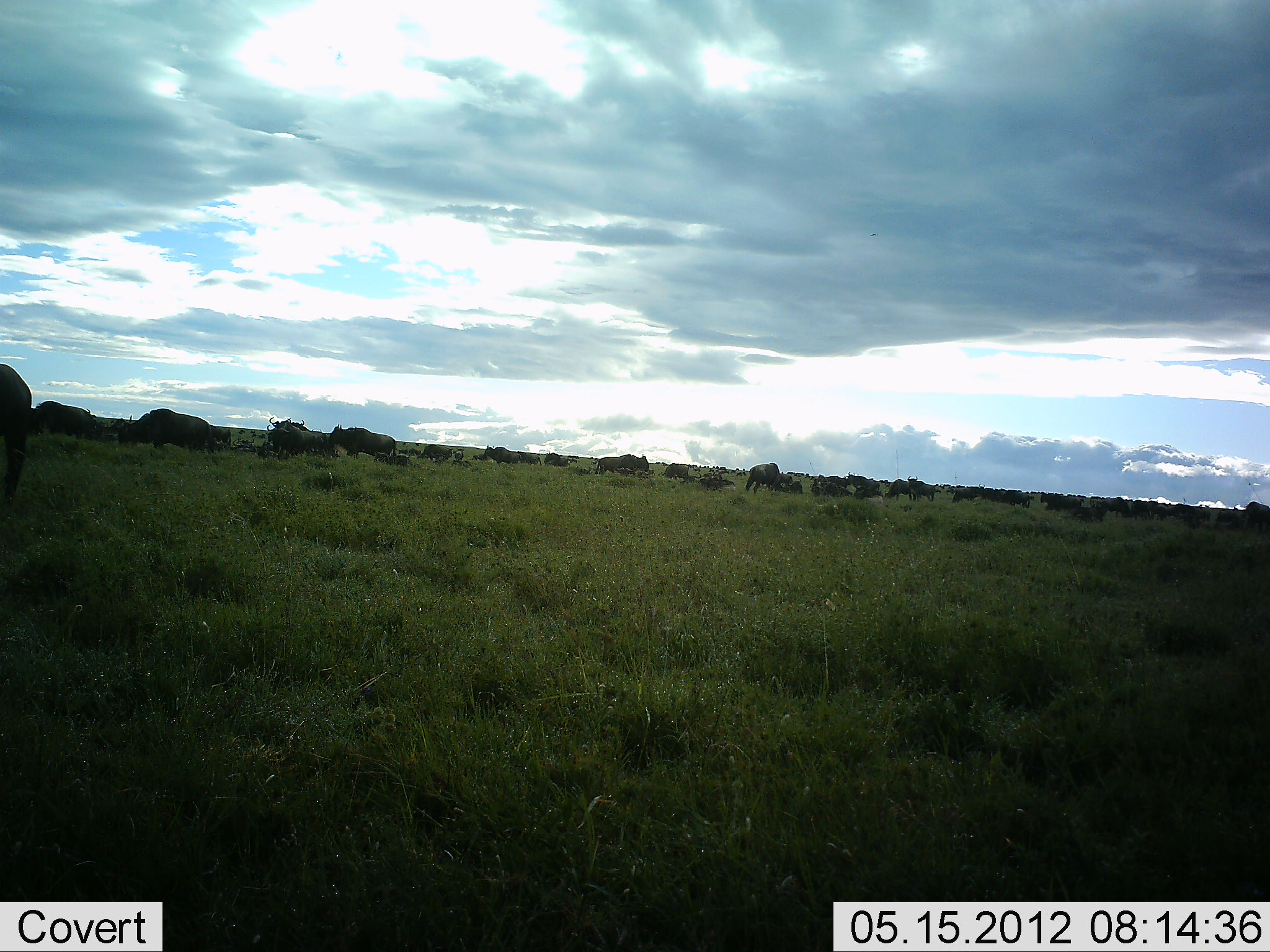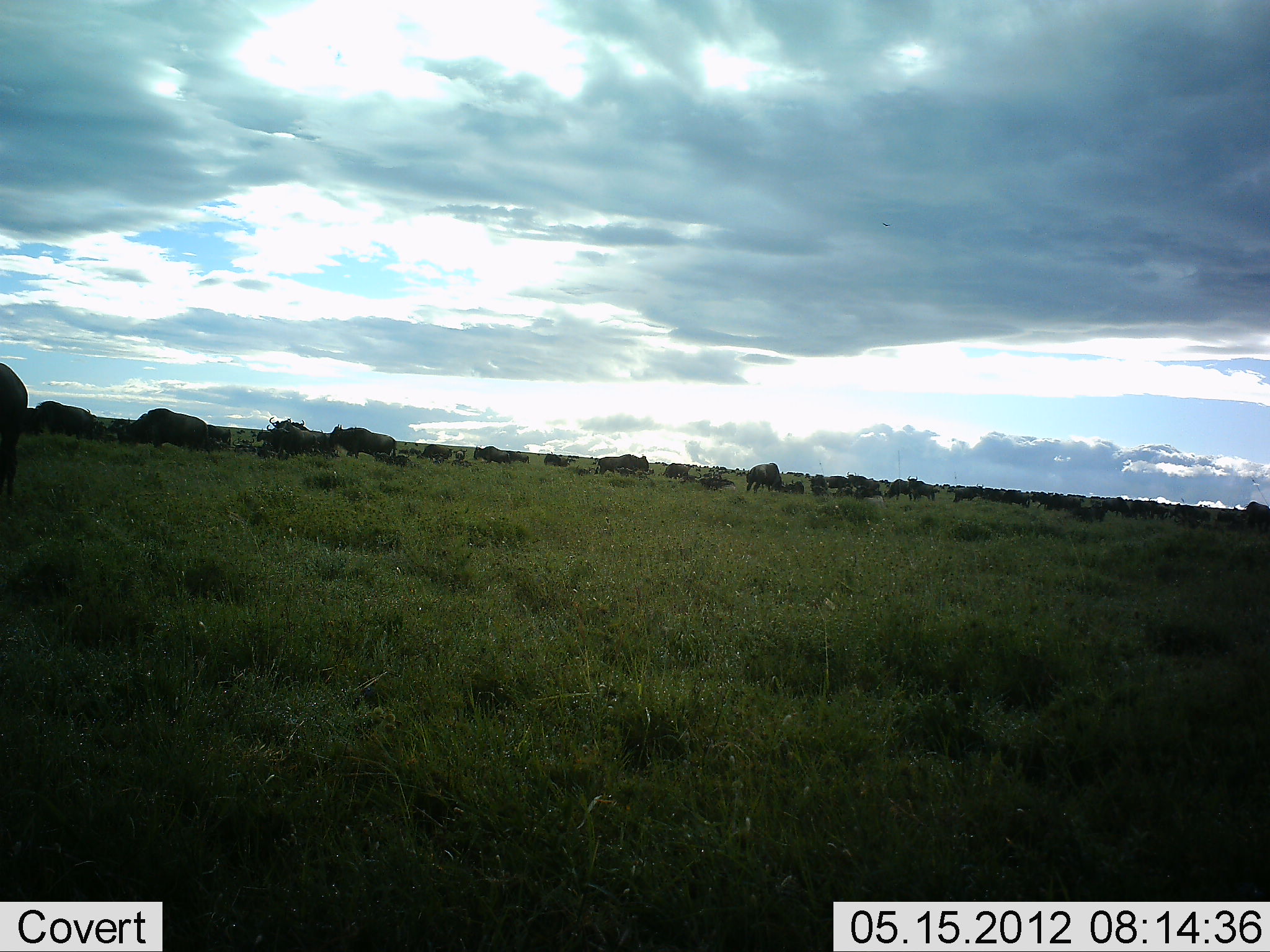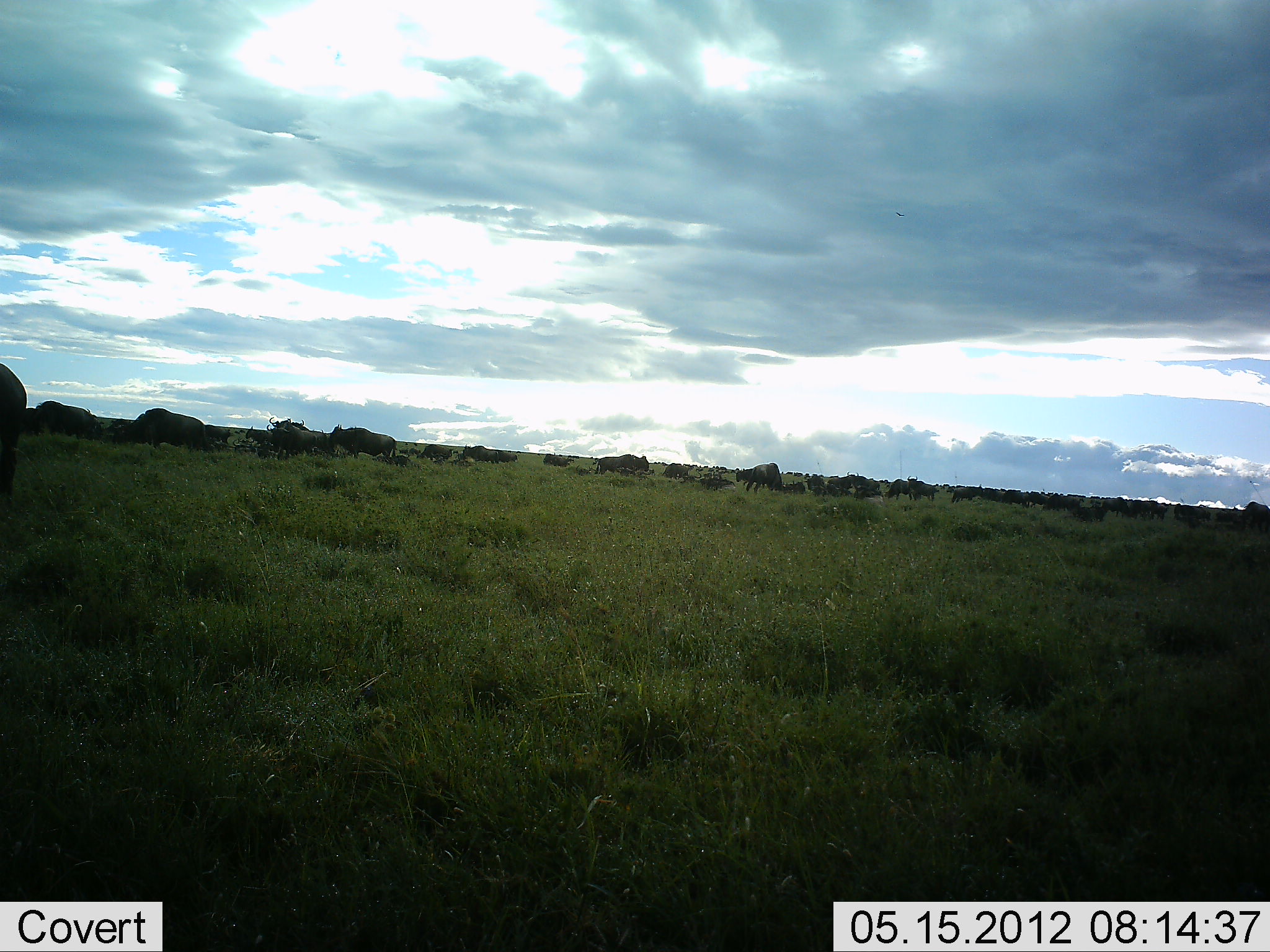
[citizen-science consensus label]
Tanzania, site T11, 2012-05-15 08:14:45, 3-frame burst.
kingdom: Animalia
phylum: Chordata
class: Mammalia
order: Artiodactyla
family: Bovidae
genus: Connochaetes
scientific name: Connochaetes taurinus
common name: blue wildebeest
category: wildebeest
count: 51+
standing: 70%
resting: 40%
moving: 60%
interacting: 0%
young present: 0%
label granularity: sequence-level